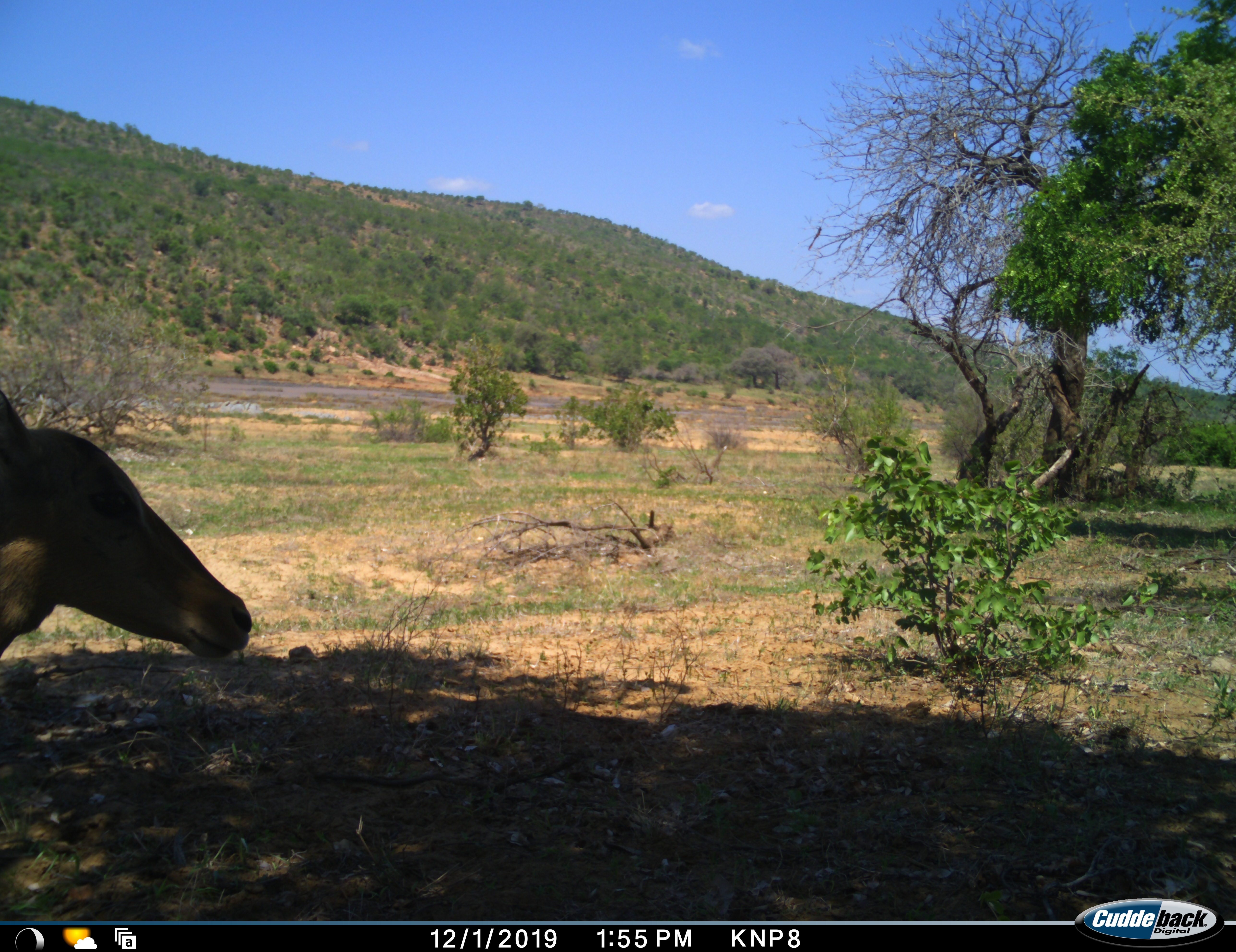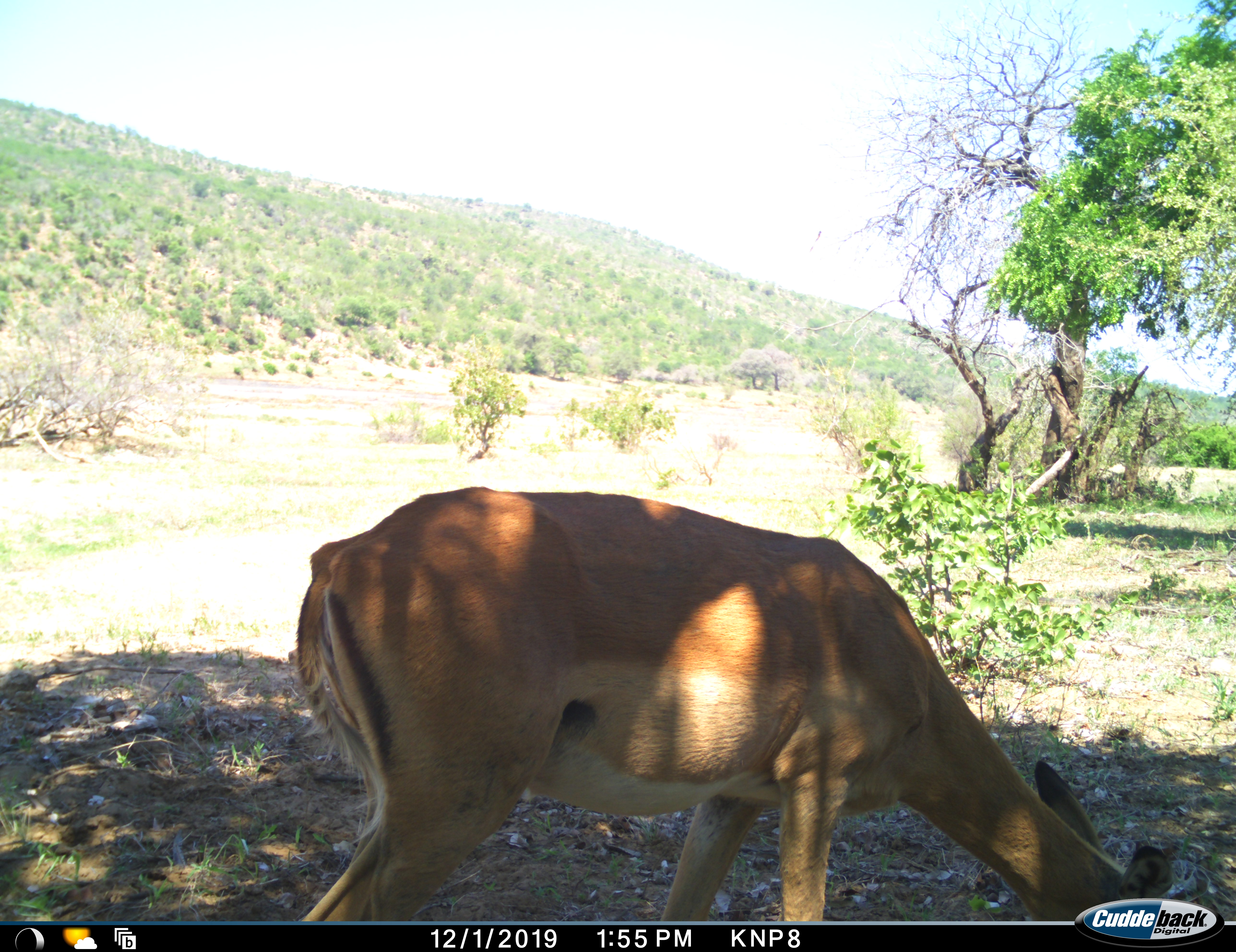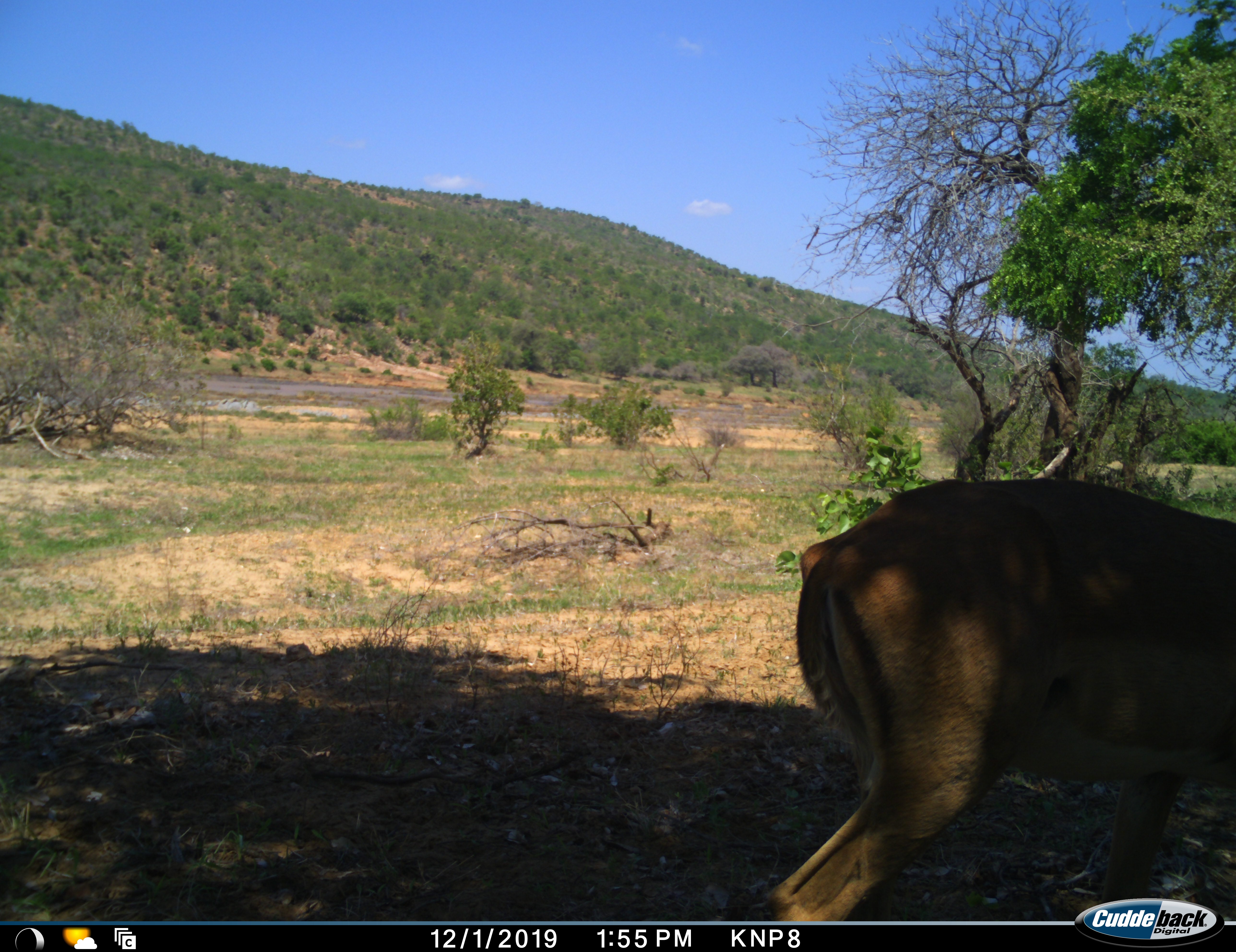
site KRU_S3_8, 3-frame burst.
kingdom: Animalia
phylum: Chordata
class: Mammalia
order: Artiodactyla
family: Bovidae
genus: Aepyceros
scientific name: Aepyceros melampus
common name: impala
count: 1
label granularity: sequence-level